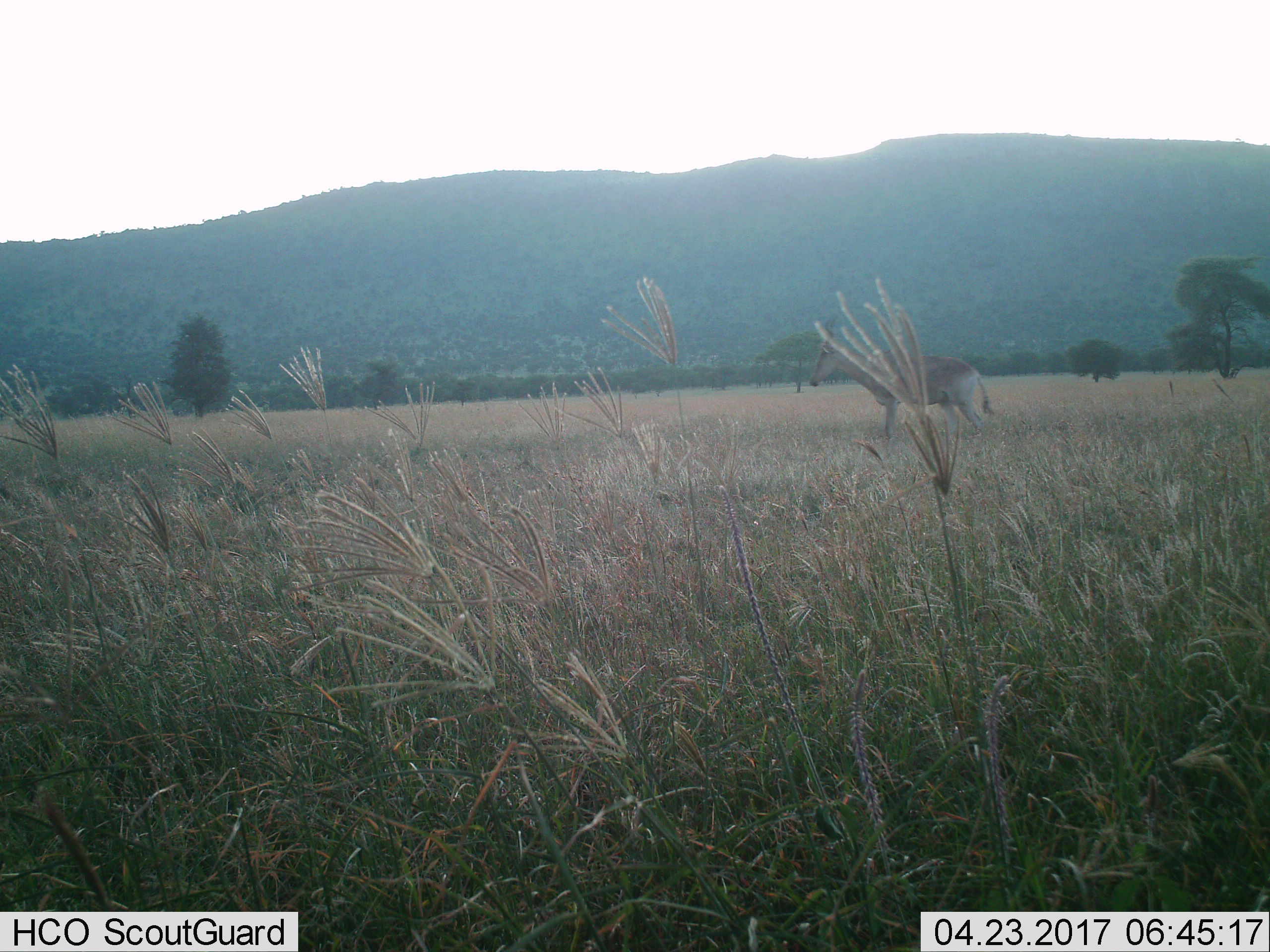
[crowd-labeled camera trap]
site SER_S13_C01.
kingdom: Animalia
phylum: Chordata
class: Mammalia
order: Artiodactyla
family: Bovidae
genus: Alcelaphus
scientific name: Alcelaphus buselaphus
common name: hartebeest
Hartebeest (Alcelaphus buselaphus), count 1. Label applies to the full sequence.